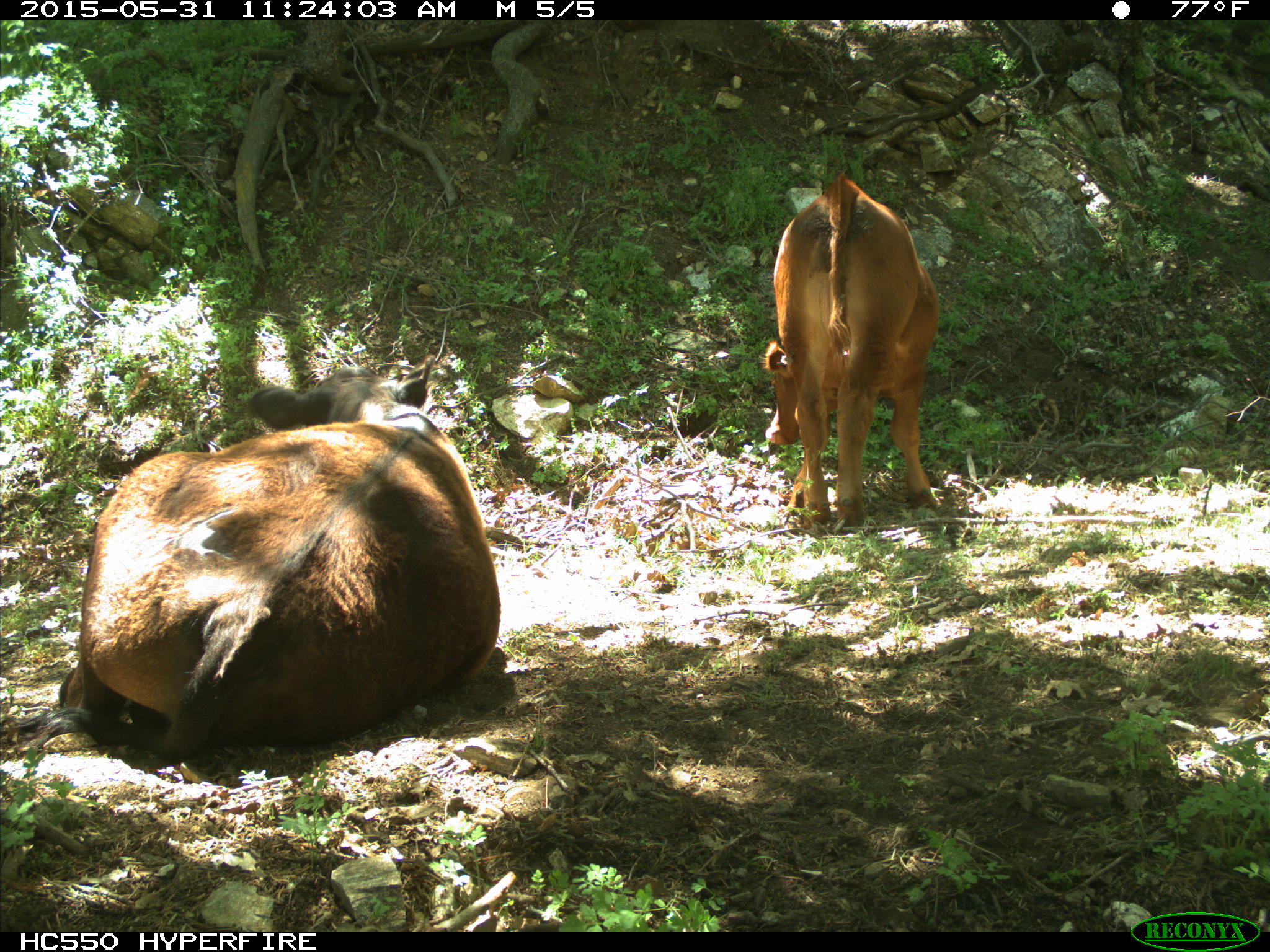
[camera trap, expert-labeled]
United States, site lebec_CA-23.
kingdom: Animalia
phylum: Chordata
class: Mammalia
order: Artiodactyla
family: Bovidae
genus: Bos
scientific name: Bos taurus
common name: domestic cow